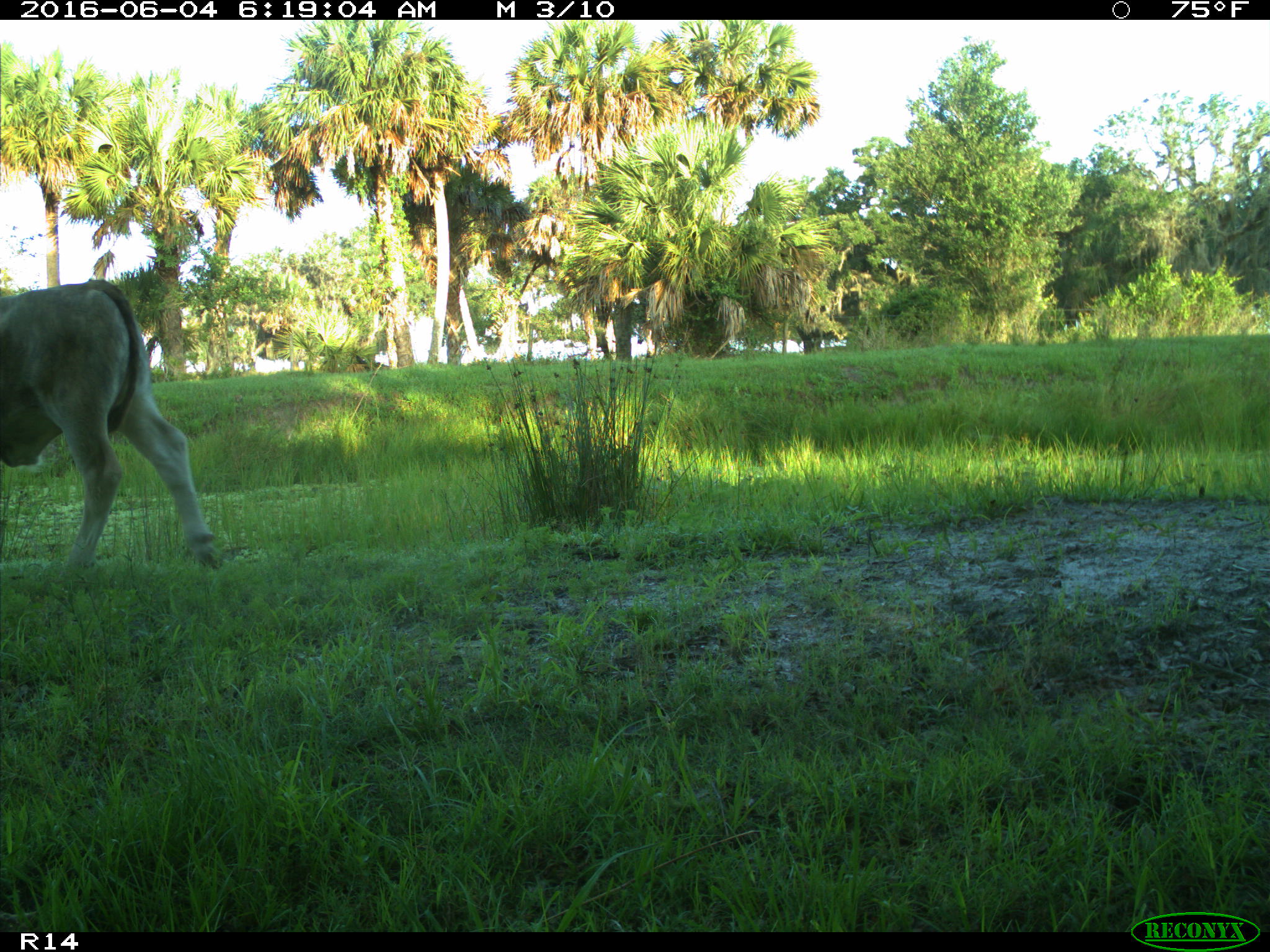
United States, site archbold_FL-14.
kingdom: Animalia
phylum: Chordata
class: Mammalia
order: Artiodactyla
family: Bovidae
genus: Bos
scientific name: Bos taurus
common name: domestic cow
Bos taurus (domestic cow).